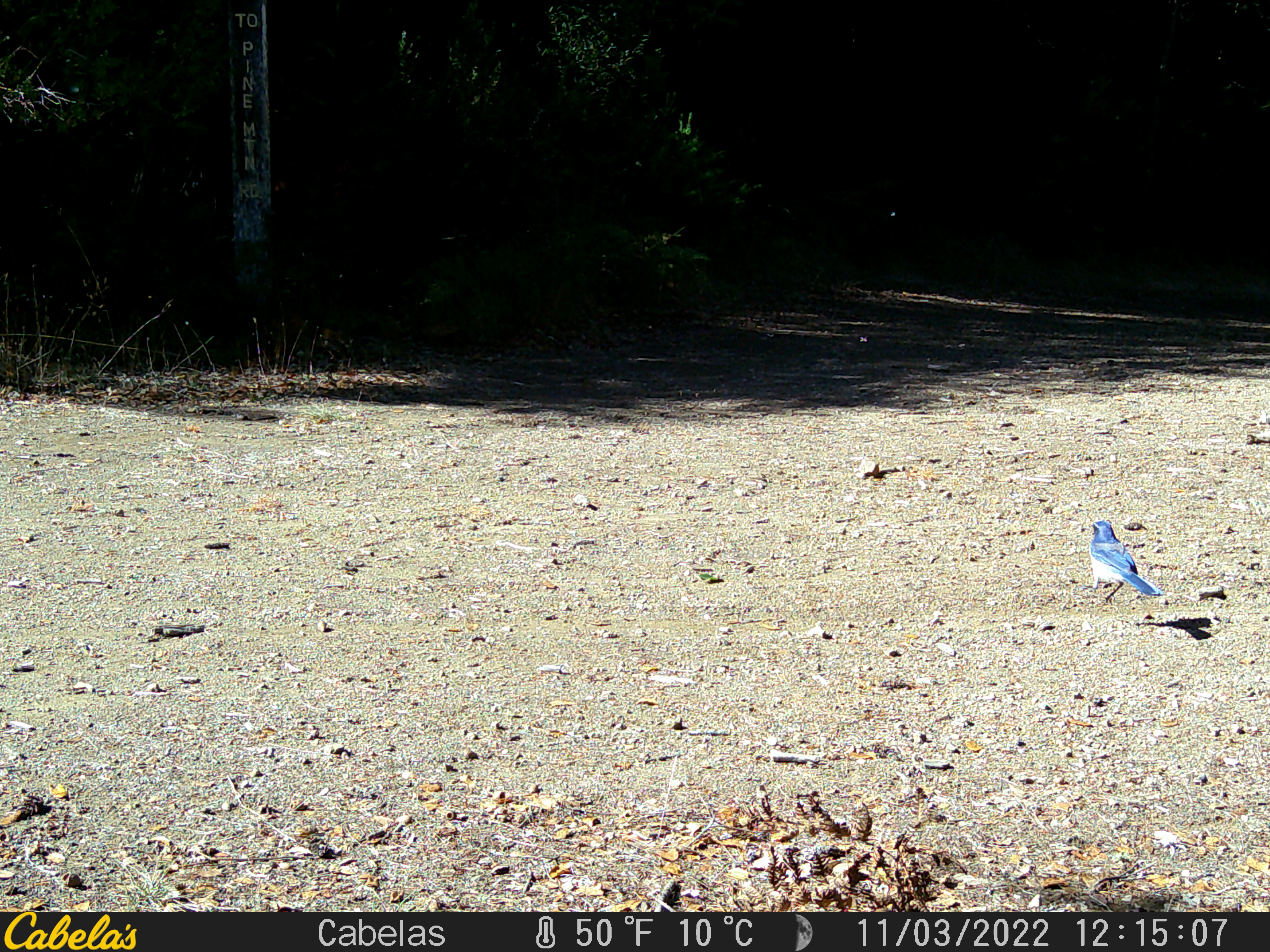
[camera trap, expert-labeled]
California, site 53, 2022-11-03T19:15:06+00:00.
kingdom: Animalia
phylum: Chordata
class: Aves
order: Passeriformes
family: Corvidae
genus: Aphelocoma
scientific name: Aphelocoma californica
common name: california scrub jay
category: western scrub-jay